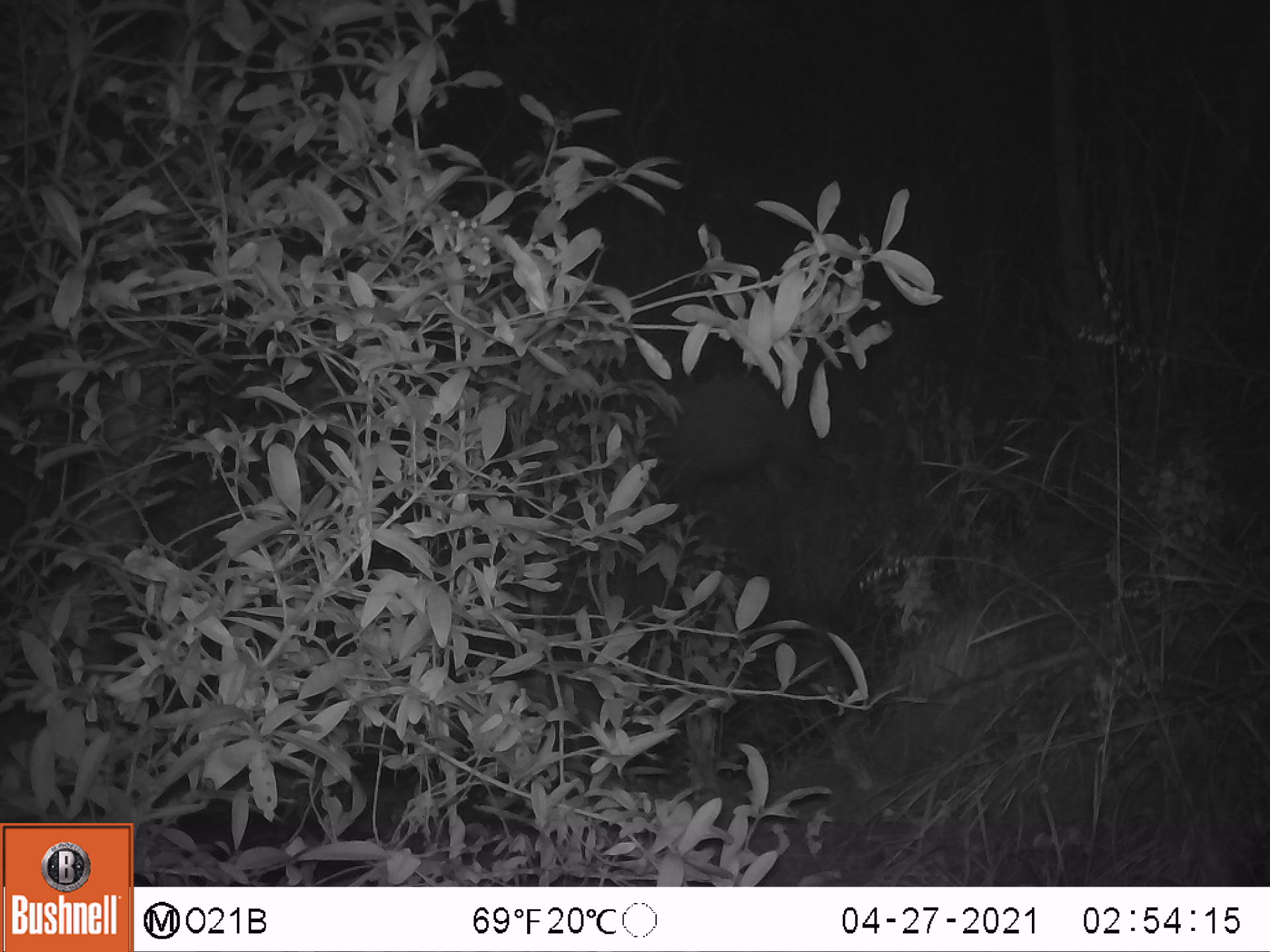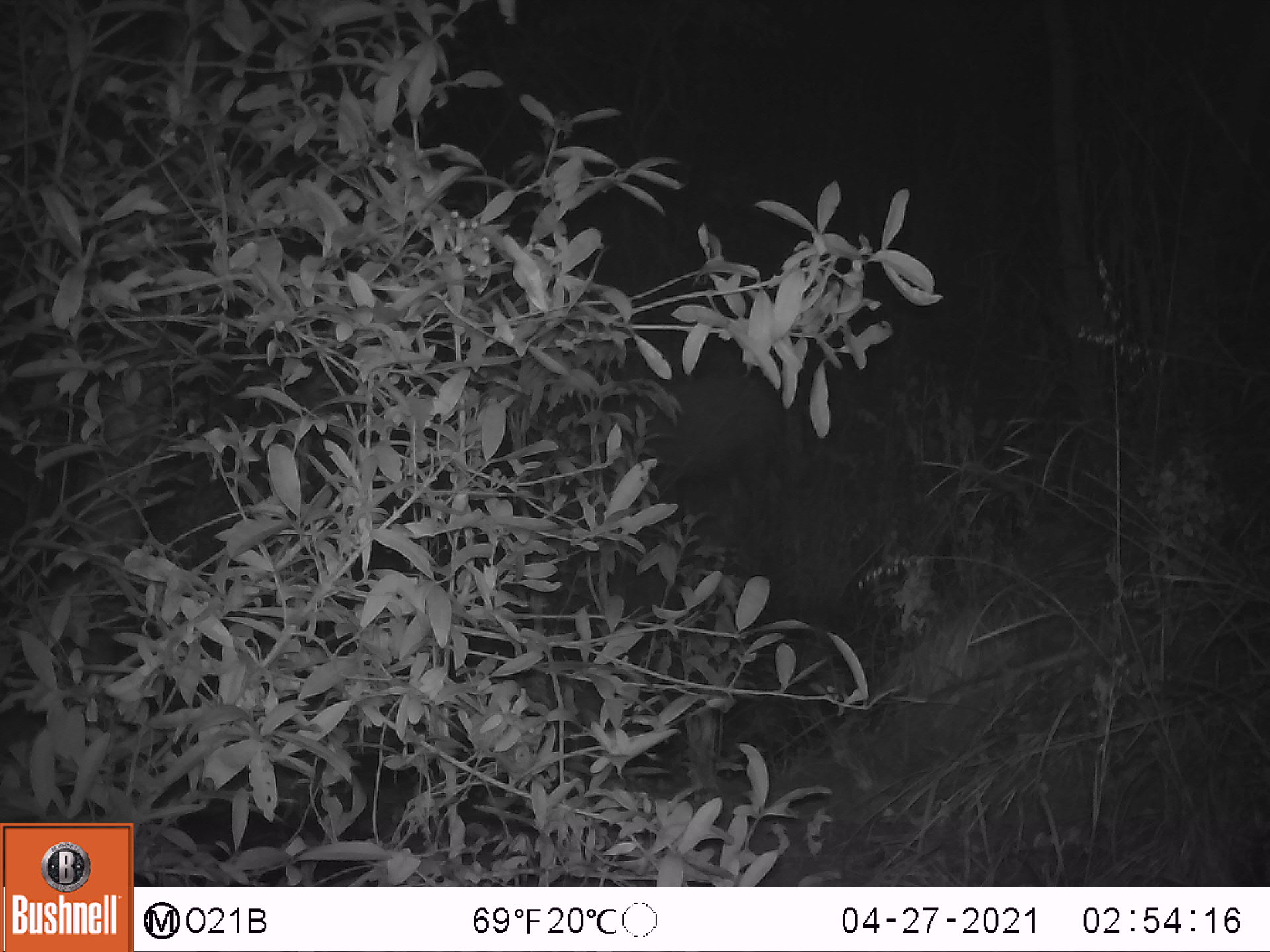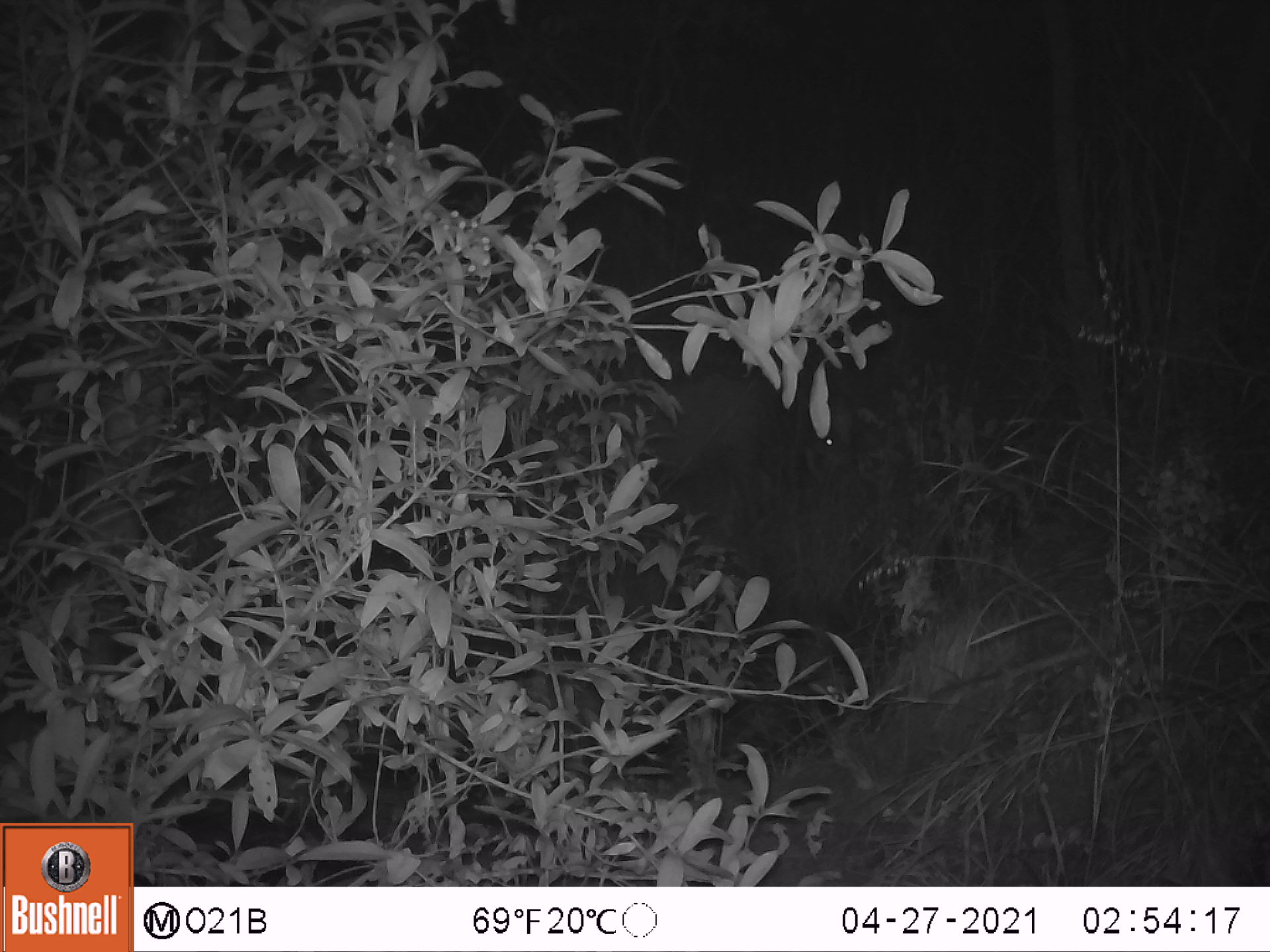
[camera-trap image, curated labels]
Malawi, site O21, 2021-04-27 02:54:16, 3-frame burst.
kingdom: Animalia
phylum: Chordata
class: Mammalia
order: Artiodactyla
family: Suidae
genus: Potamochoerus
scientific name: Potamochoerus larvatus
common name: bushpig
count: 1